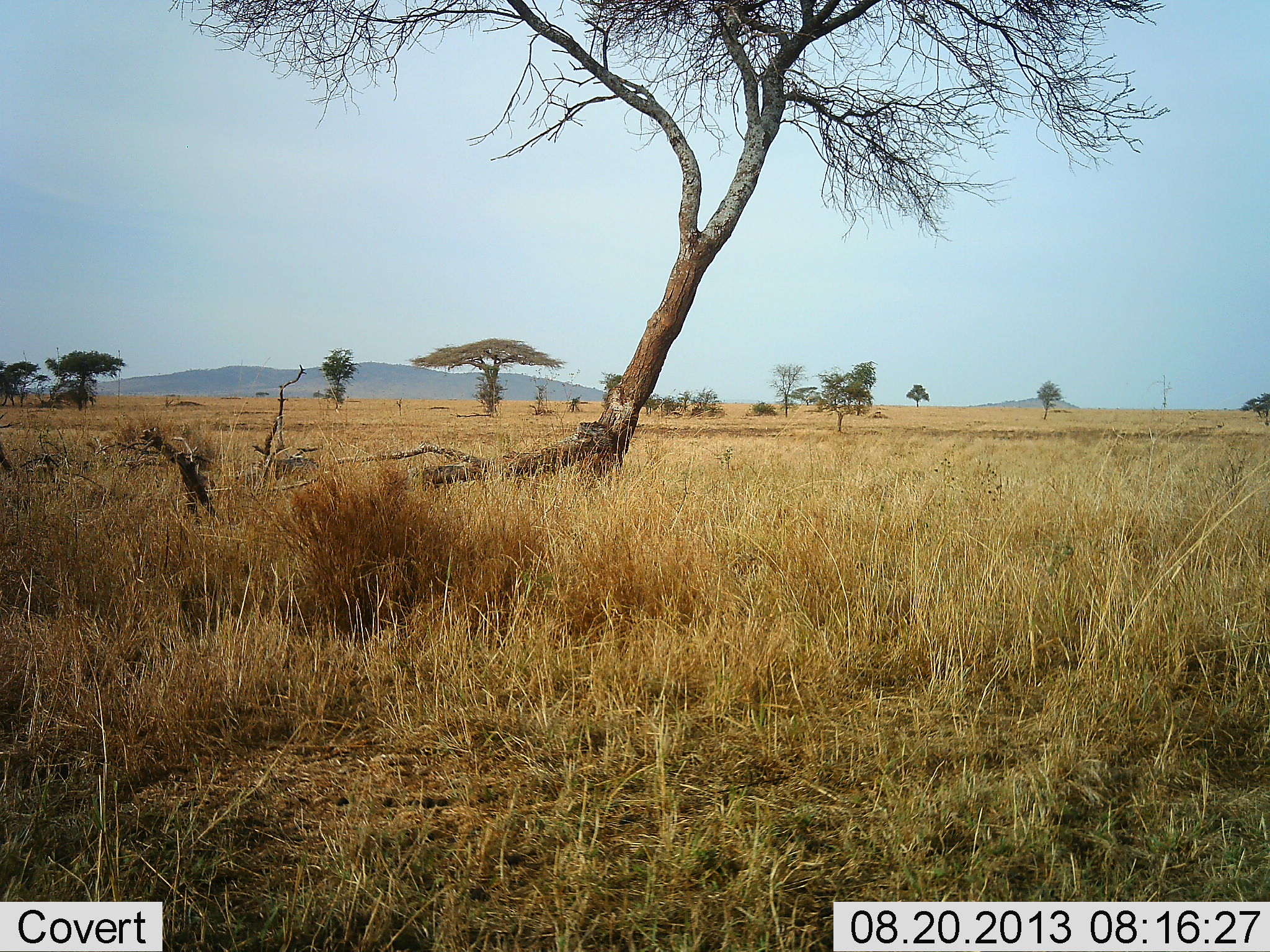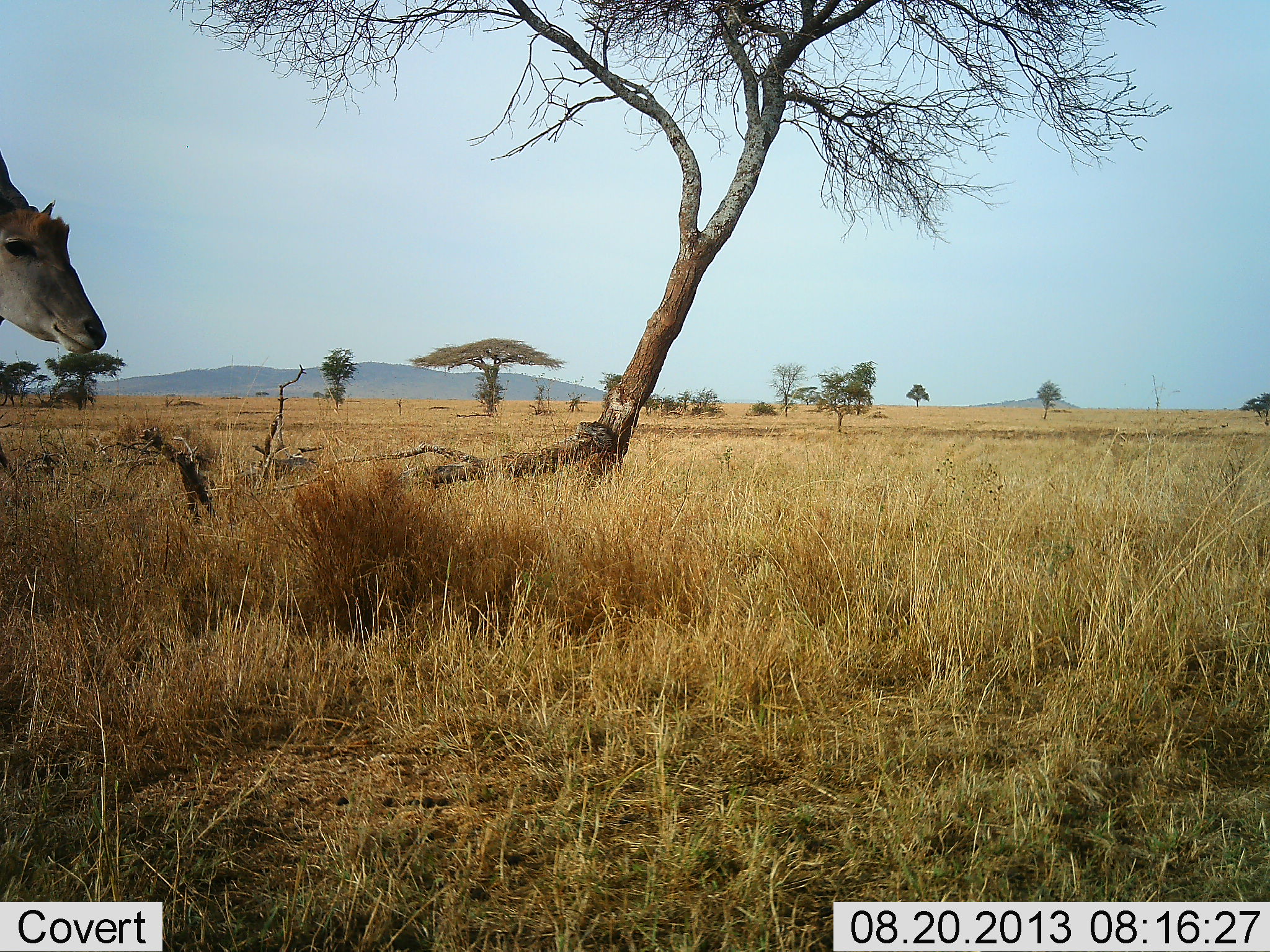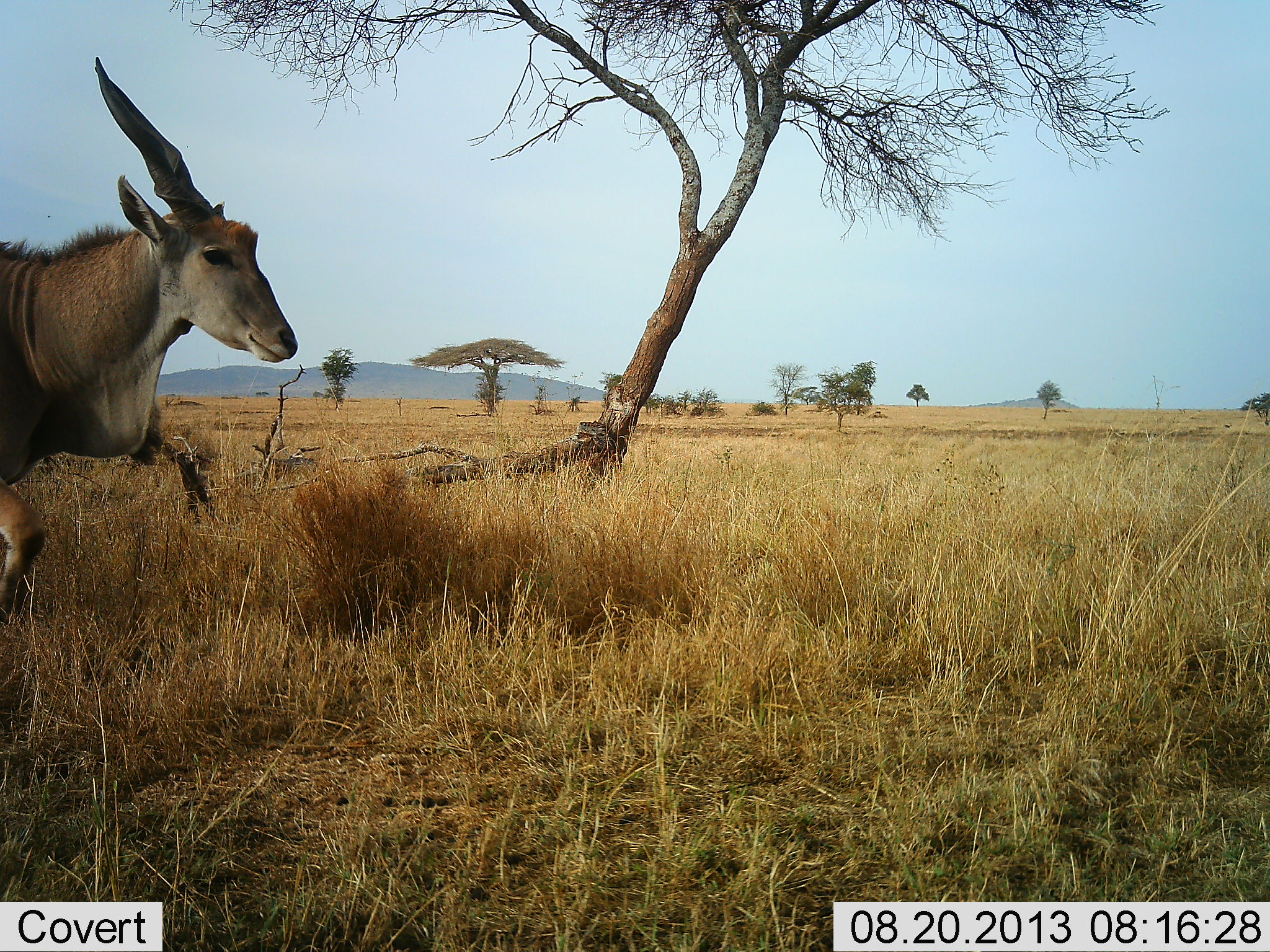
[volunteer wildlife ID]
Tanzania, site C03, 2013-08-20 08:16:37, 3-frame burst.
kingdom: Animalia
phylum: Chordata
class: Mammalia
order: Artiodactyla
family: Bovidae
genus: Tragelaphus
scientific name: Tragelaphus oryx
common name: eland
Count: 1.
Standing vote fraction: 0%.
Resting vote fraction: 0%.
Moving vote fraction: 100%.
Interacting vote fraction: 0%.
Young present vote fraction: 0%.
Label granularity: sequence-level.